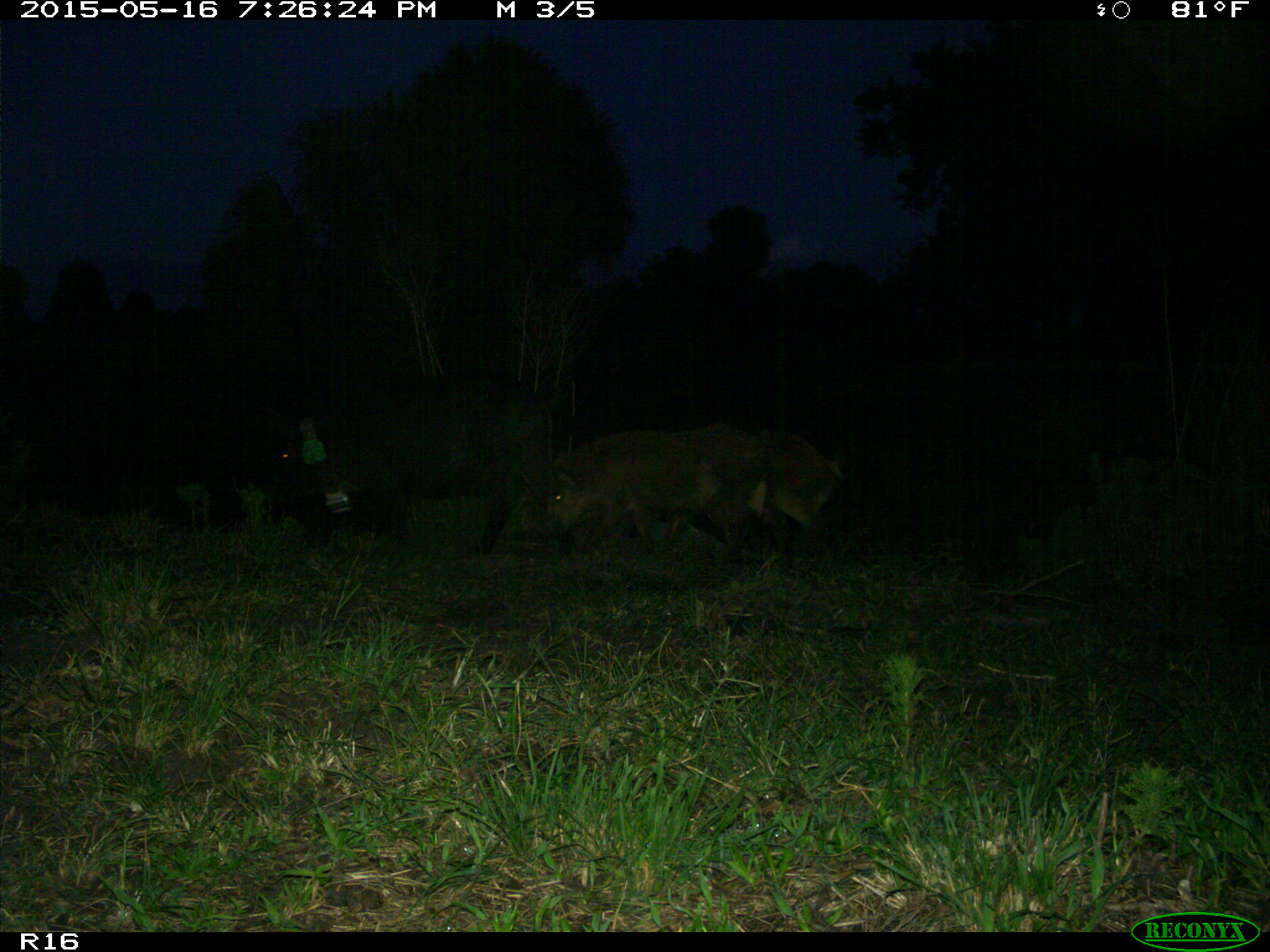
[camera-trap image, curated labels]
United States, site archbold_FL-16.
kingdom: Animalia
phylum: Chordata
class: Mammalia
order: Artiodactyla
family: Suidae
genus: Sus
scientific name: Sus scrofa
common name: wild boar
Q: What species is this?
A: Sus scrofa (wild boar).